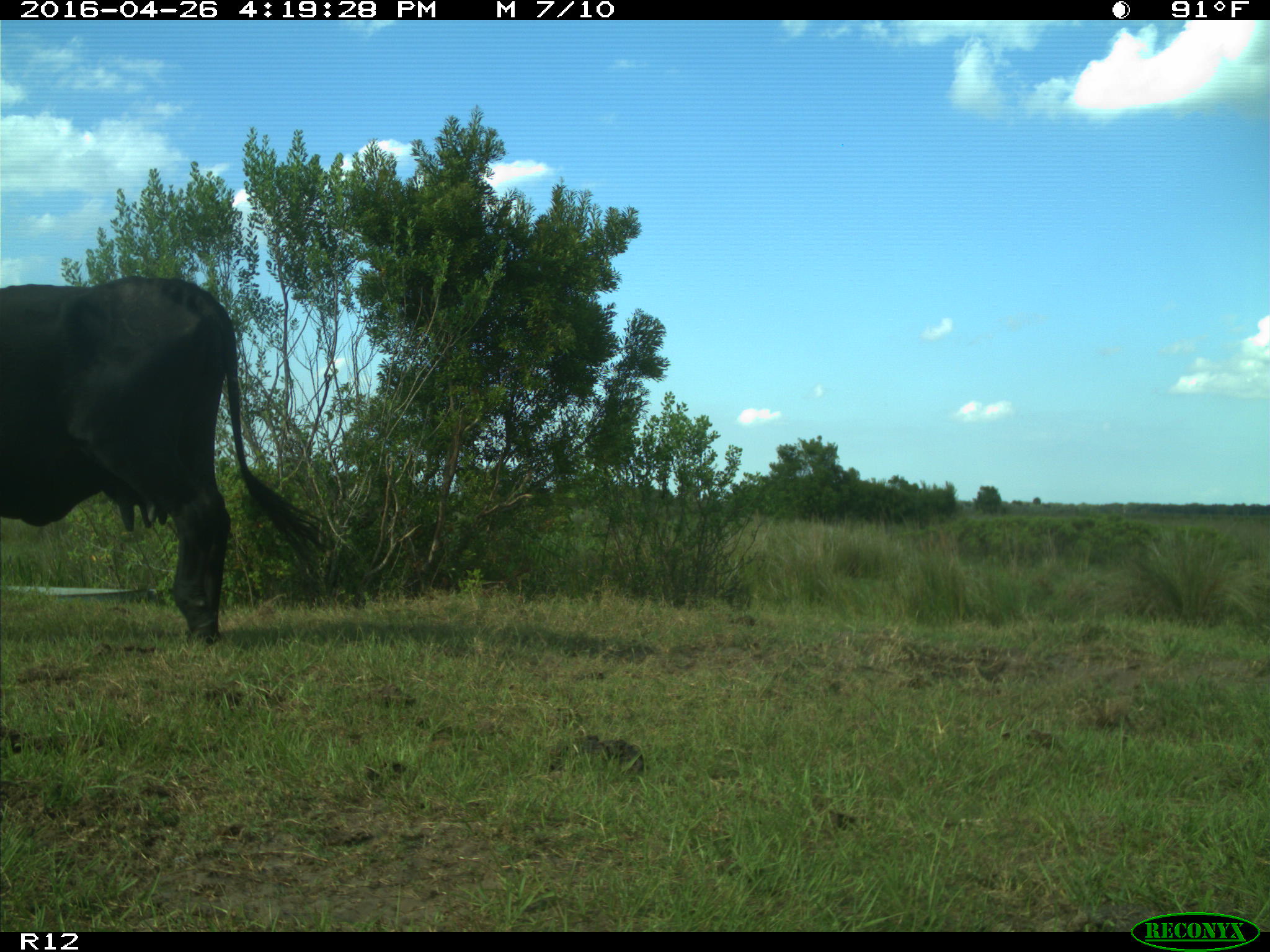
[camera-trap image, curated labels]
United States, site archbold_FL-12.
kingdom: Animalia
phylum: Chordata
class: Mammalia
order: Artiodactyla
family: Bovidae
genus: Bos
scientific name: Bos taurus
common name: domestic cow